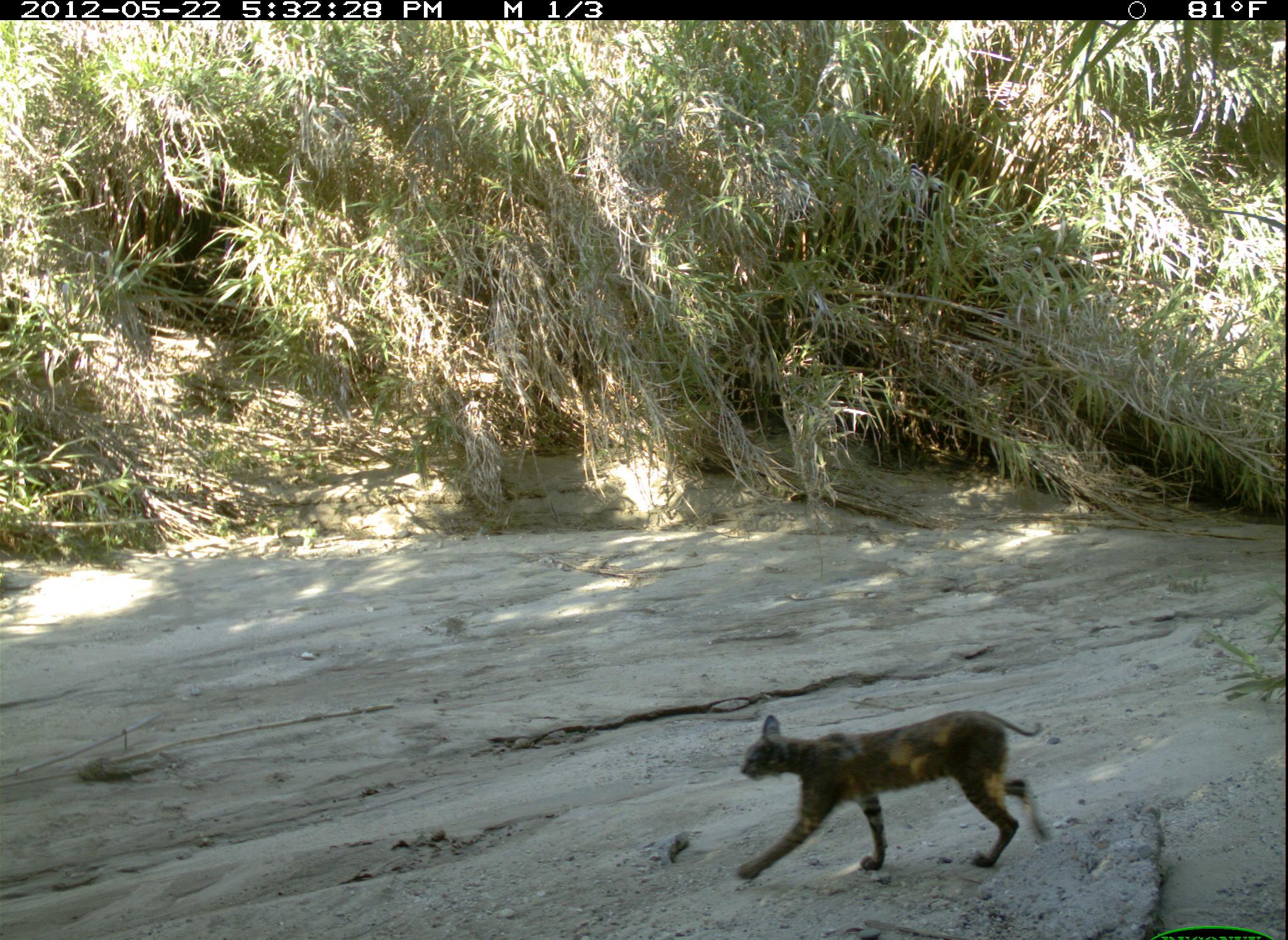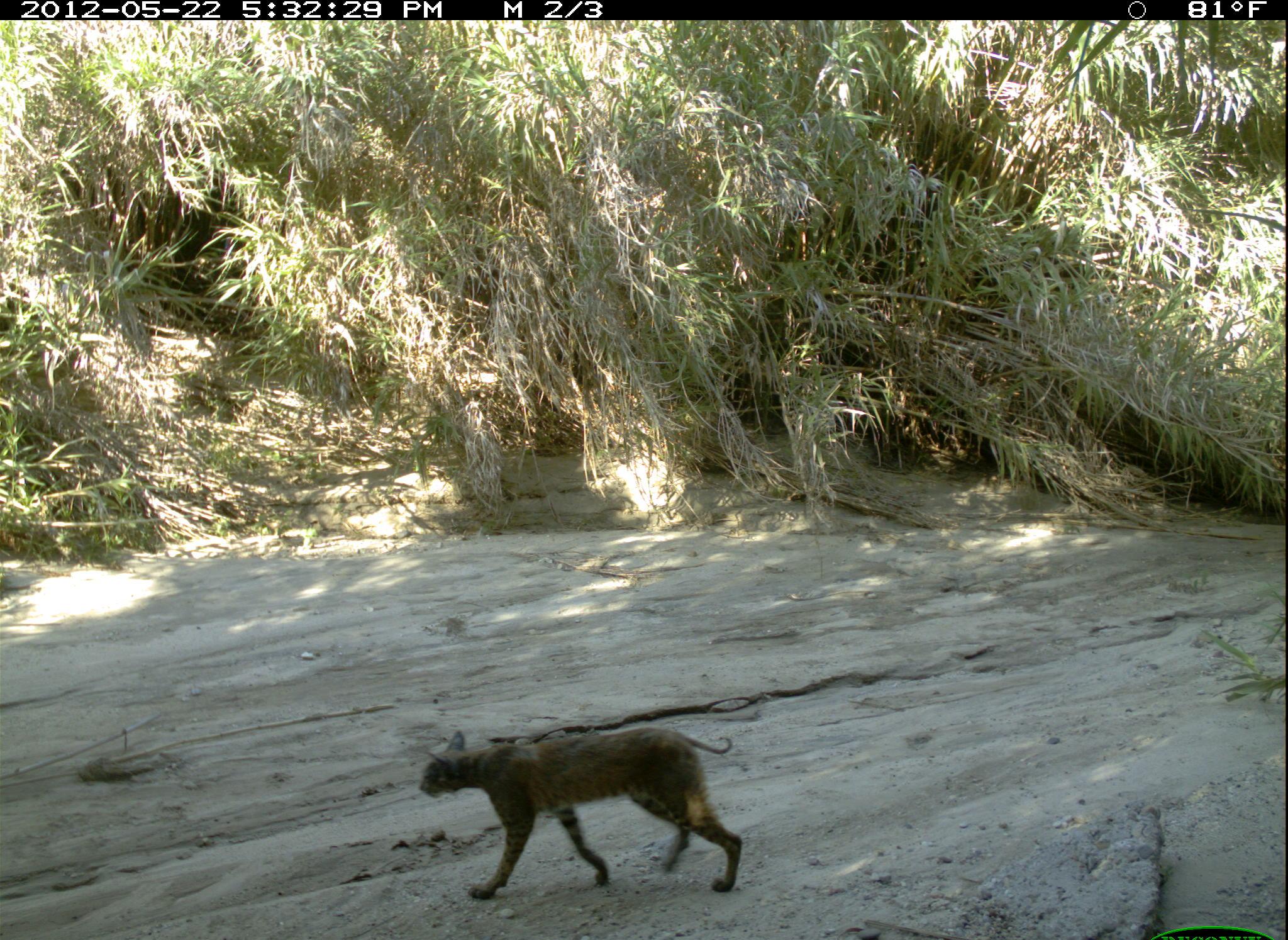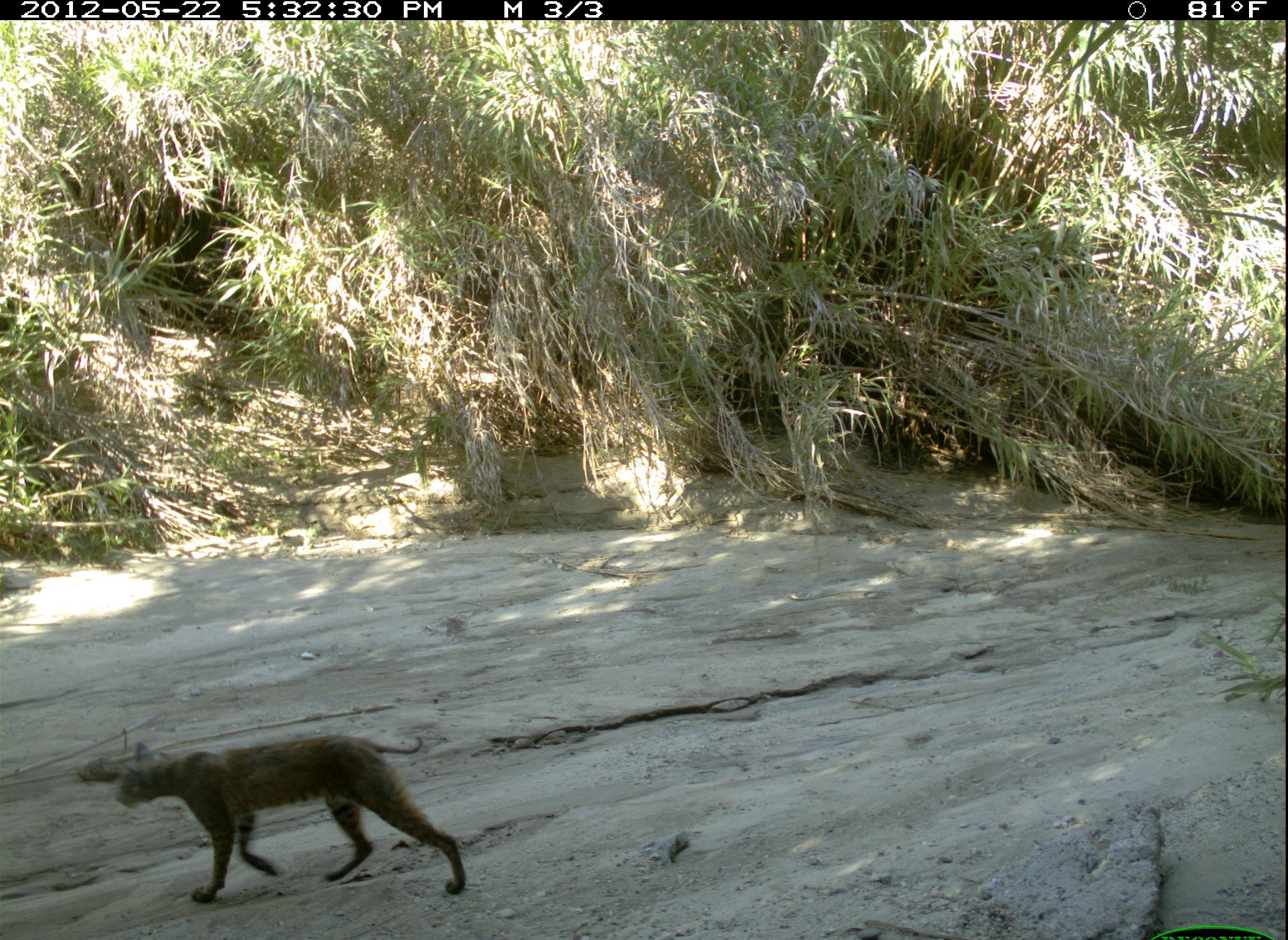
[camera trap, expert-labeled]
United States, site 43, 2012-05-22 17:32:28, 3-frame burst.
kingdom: Animalia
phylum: Chordata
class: Mammalia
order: Carnivora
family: Felidae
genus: Lynx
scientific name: Lynx rufus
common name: bobcat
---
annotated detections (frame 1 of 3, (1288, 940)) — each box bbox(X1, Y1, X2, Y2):
bobcat: bbox(720, 705, 1058, 897)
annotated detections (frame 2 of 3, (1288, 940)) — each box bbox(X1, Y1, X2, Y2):
bobcat: bbox(412, 702, 776, 910)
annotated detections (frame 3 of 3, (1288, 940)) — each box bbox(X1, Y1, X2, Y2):
bobcat: bbox(93, 710, 502, 915)